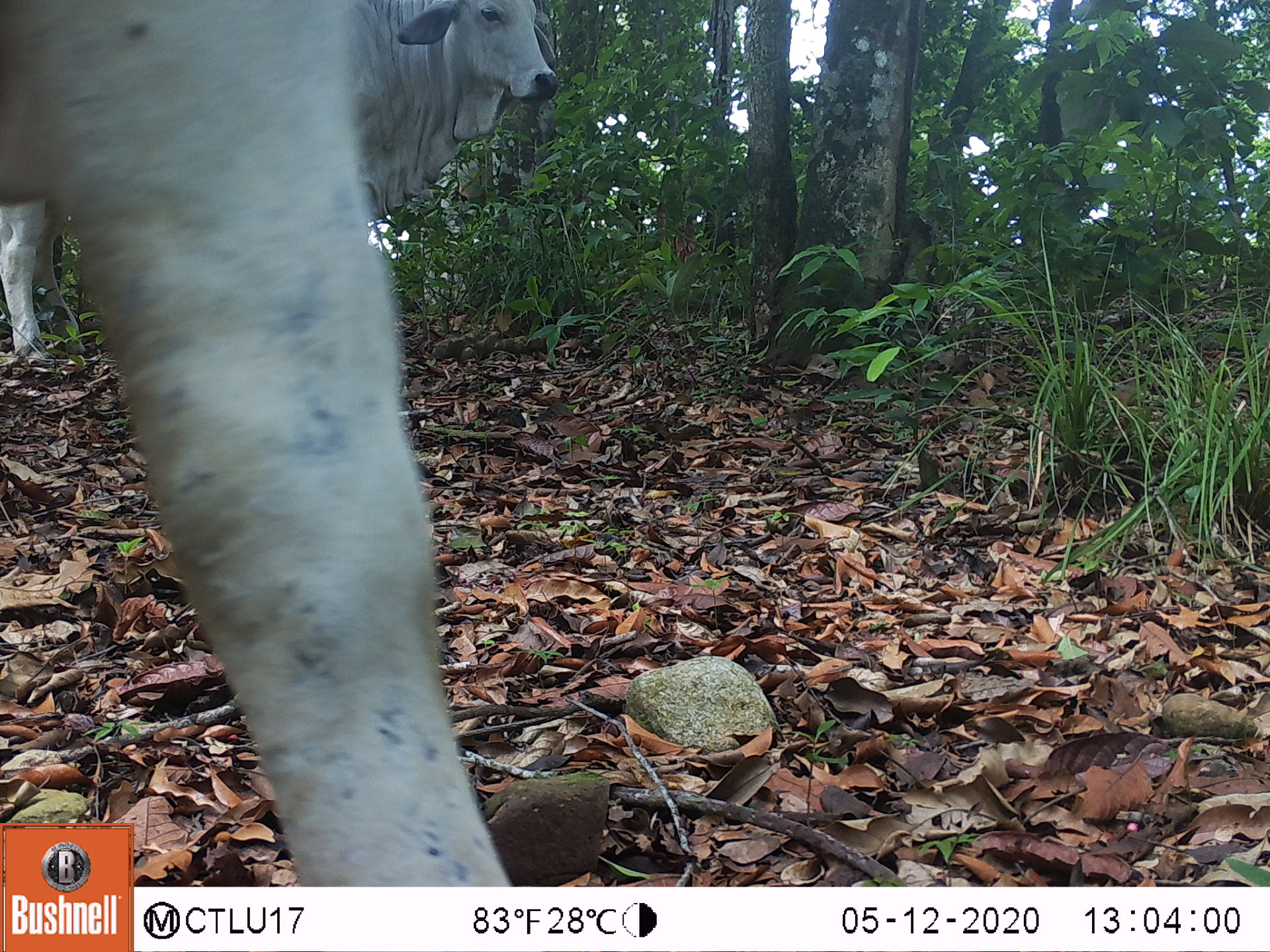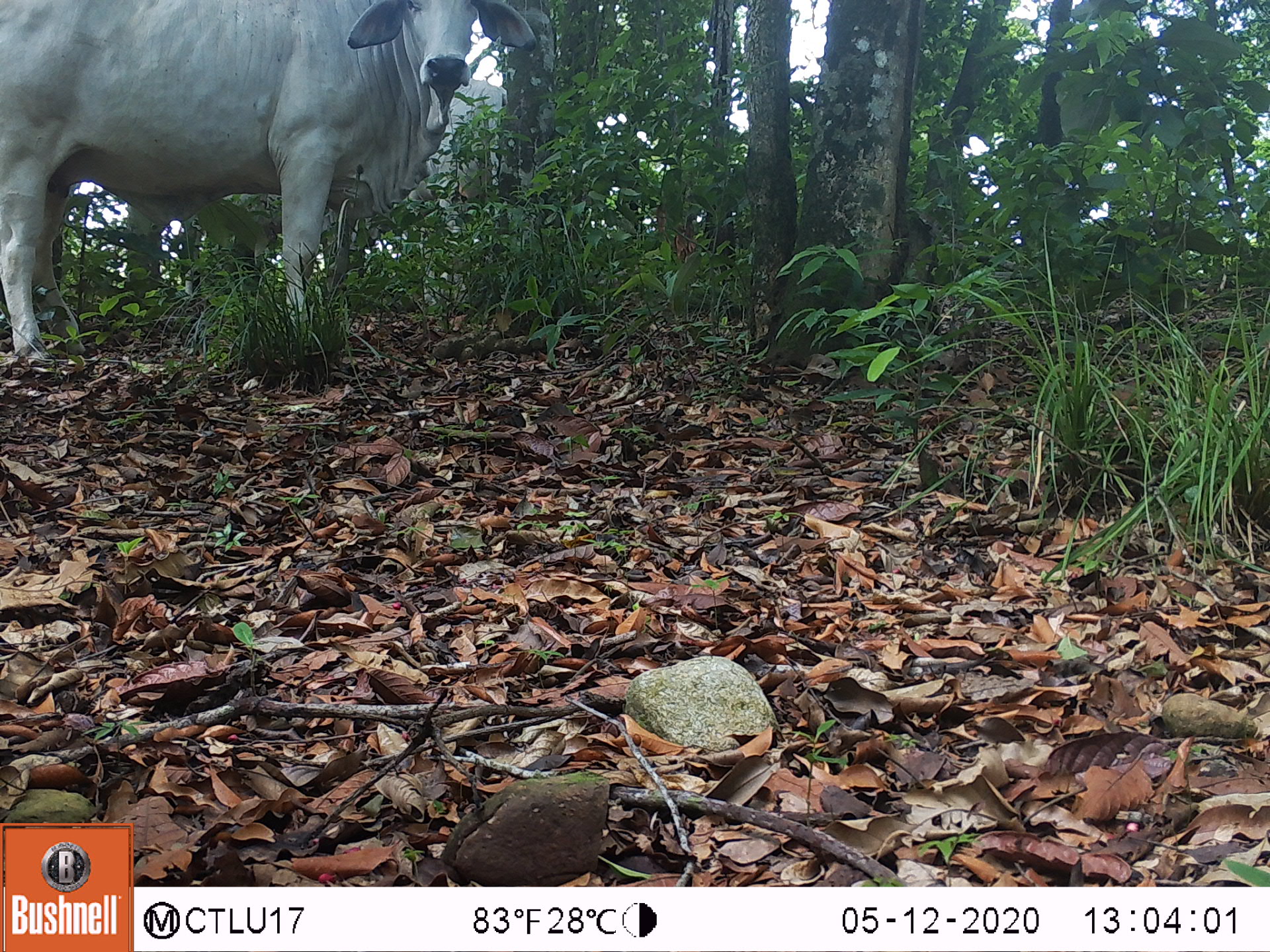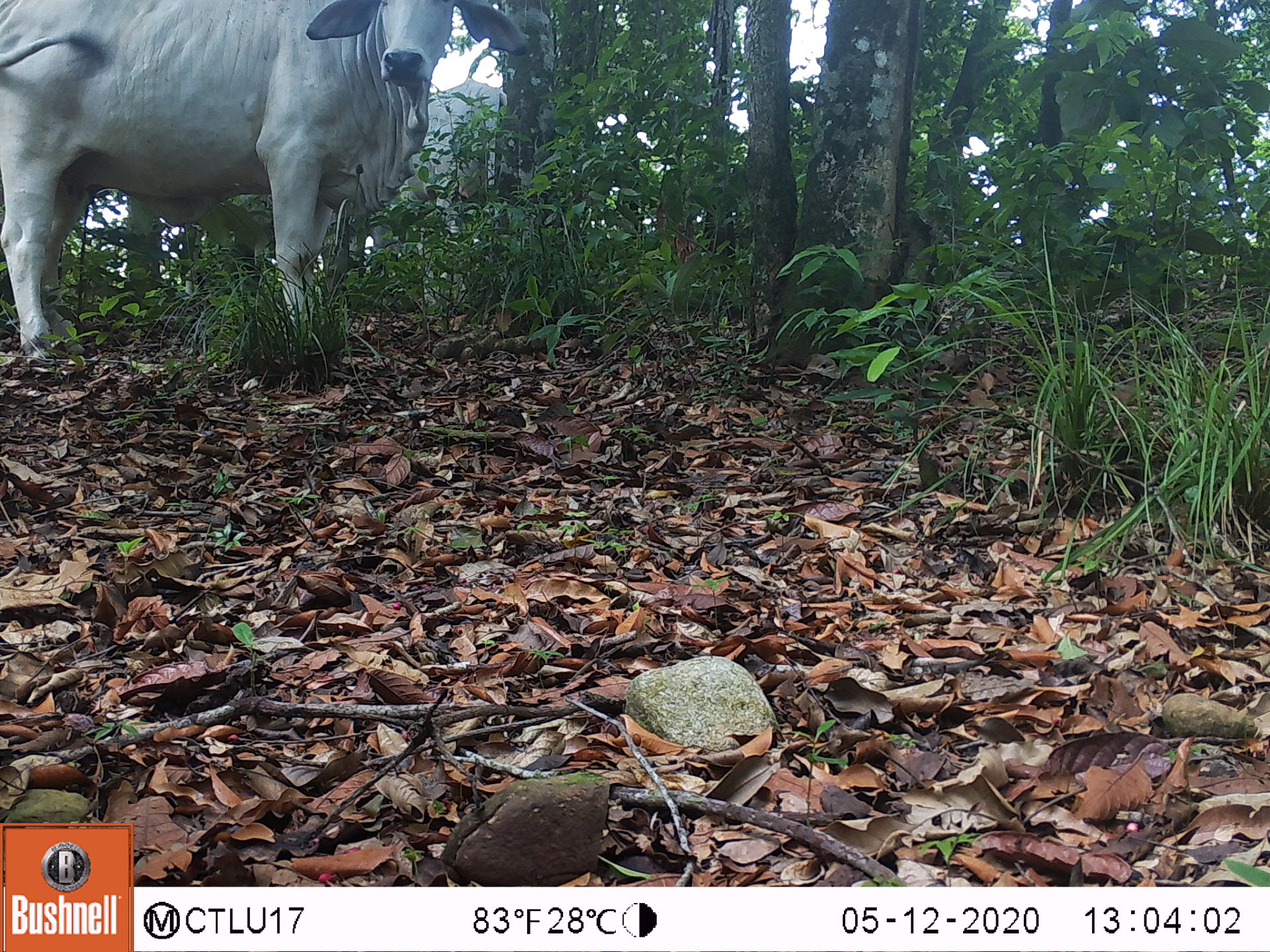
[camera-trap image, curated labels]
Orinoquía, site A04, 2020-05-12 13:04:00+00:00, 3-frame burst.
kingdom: Animalia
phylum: Chordata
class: Mammalia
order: Artiodactyla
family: Bovidae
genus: Bos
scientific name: Bos taurus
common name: cow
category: cattle